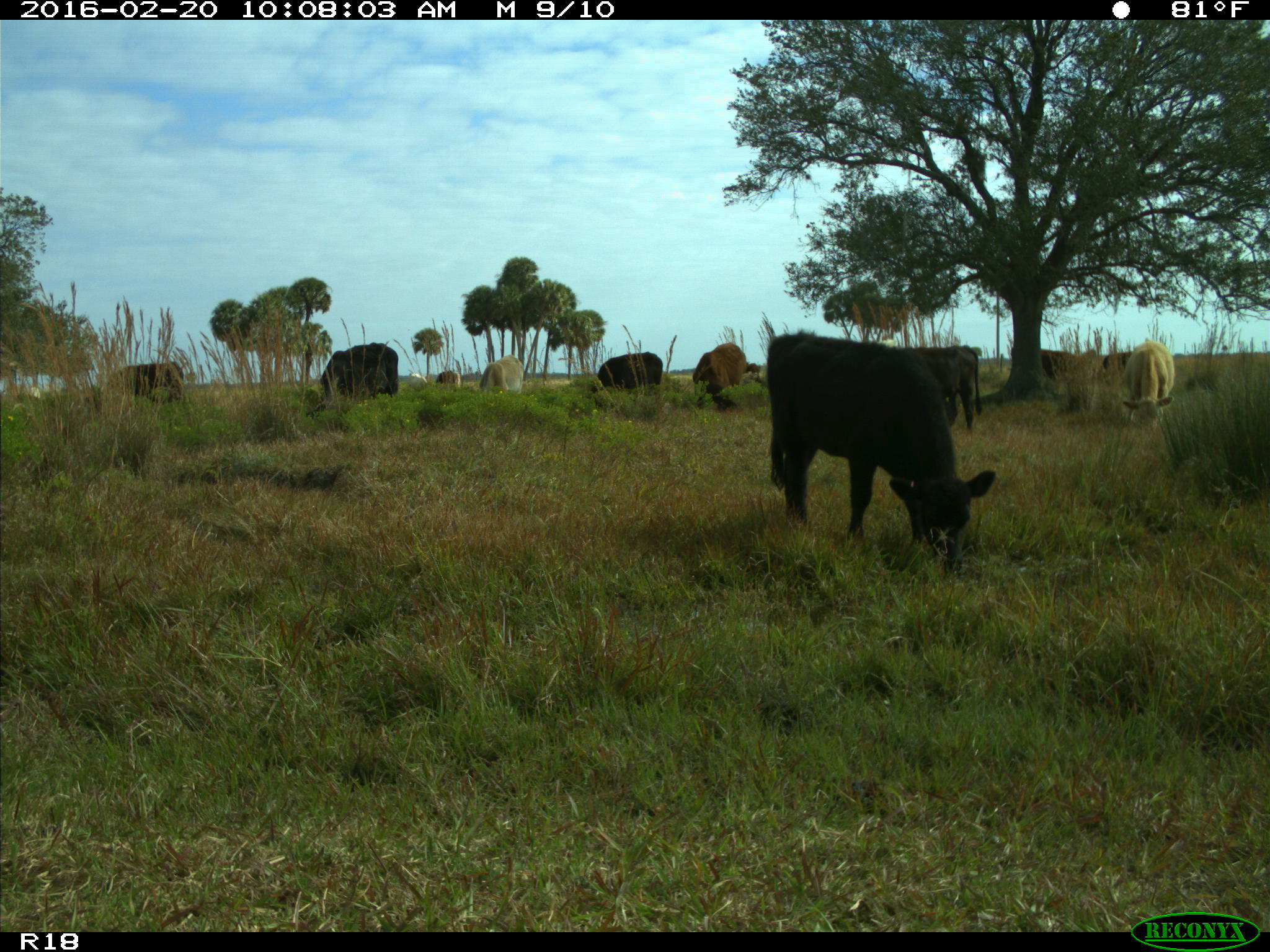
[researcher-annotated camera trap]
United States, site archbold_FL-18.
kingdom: Animalia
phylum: Chordata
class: Mammalia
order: Artiodactyla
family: Bovidae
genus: Bos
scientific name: Bos taurus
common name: domestic cow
Bos taurus (domestic cow).